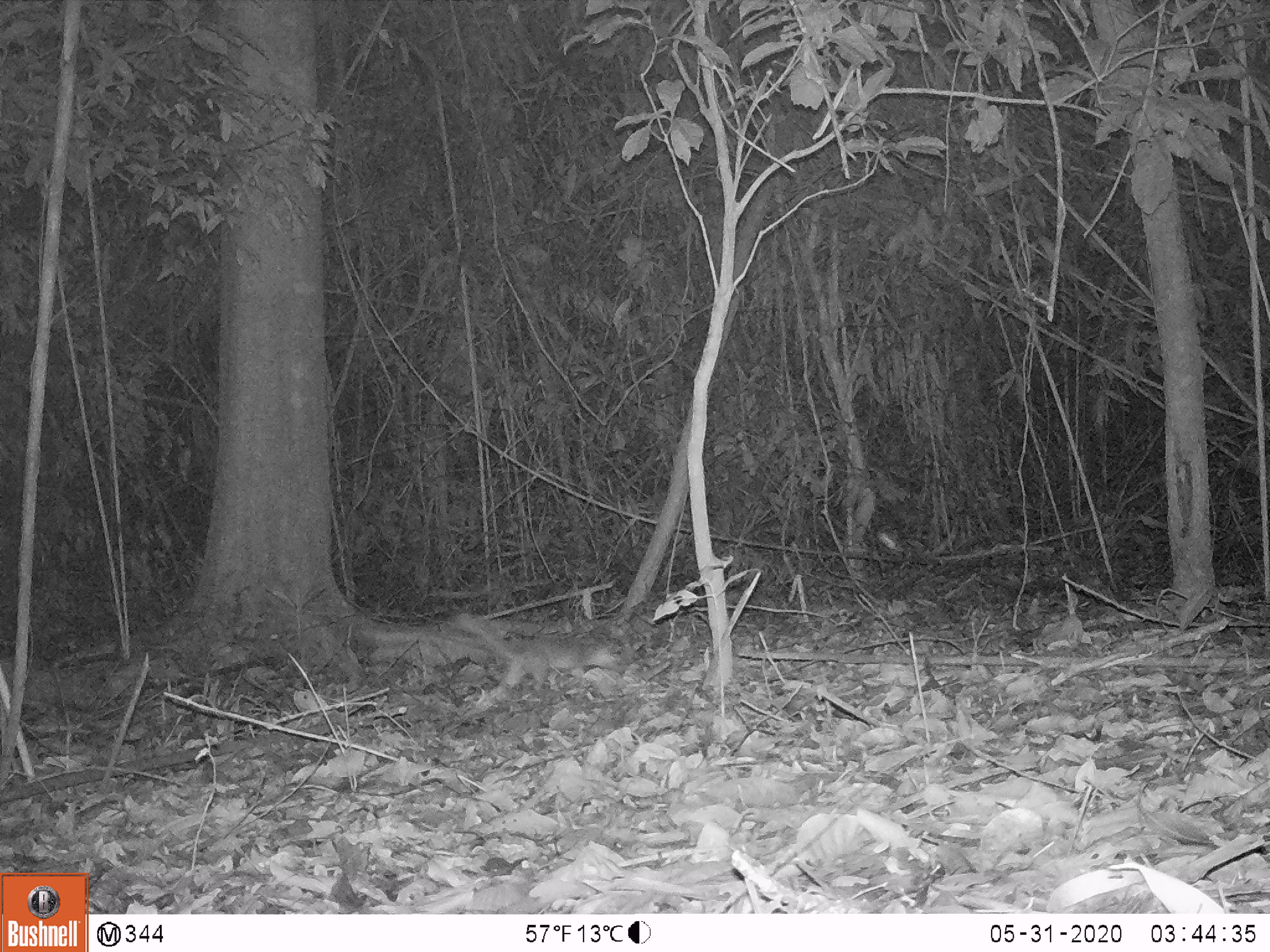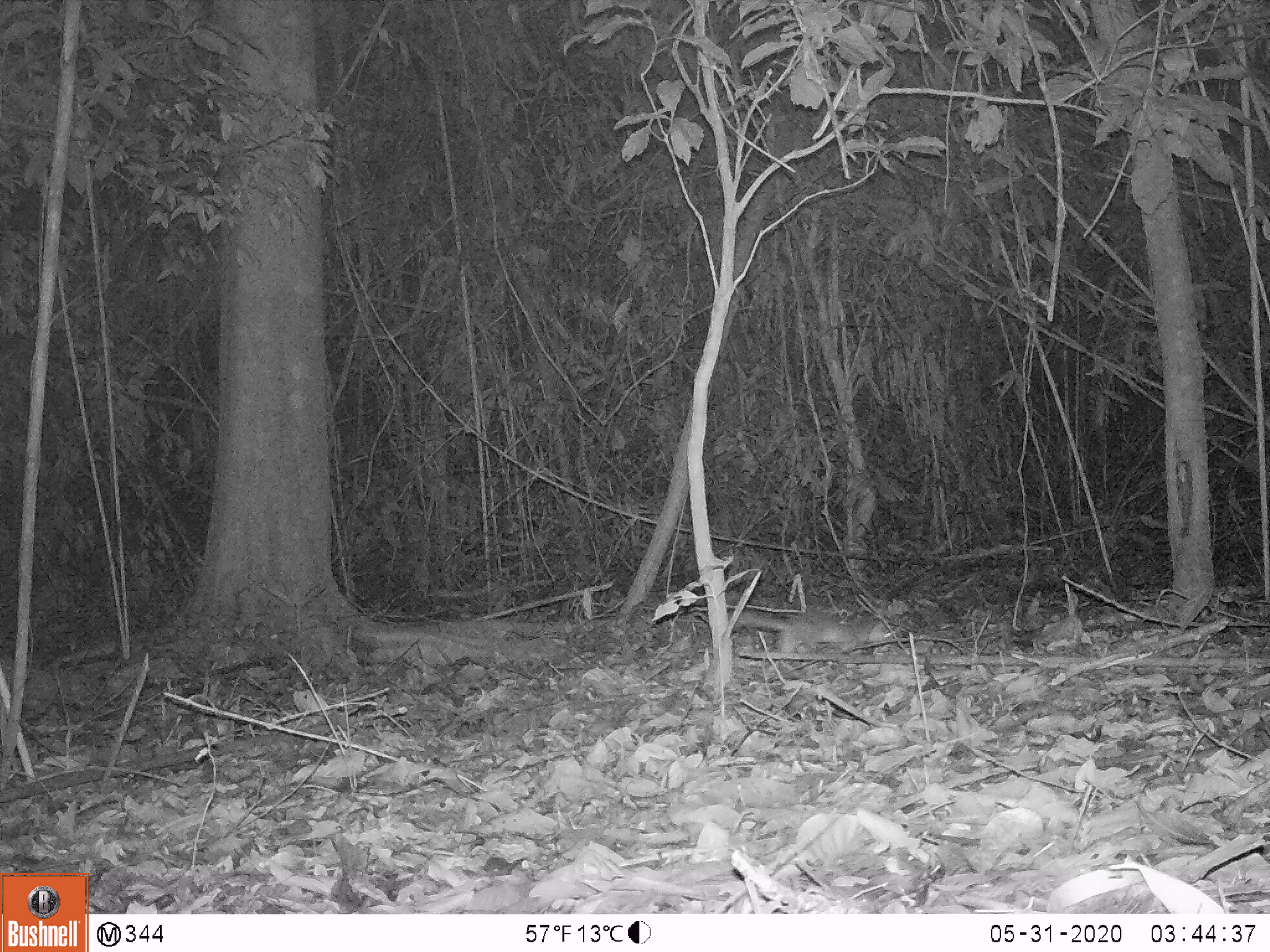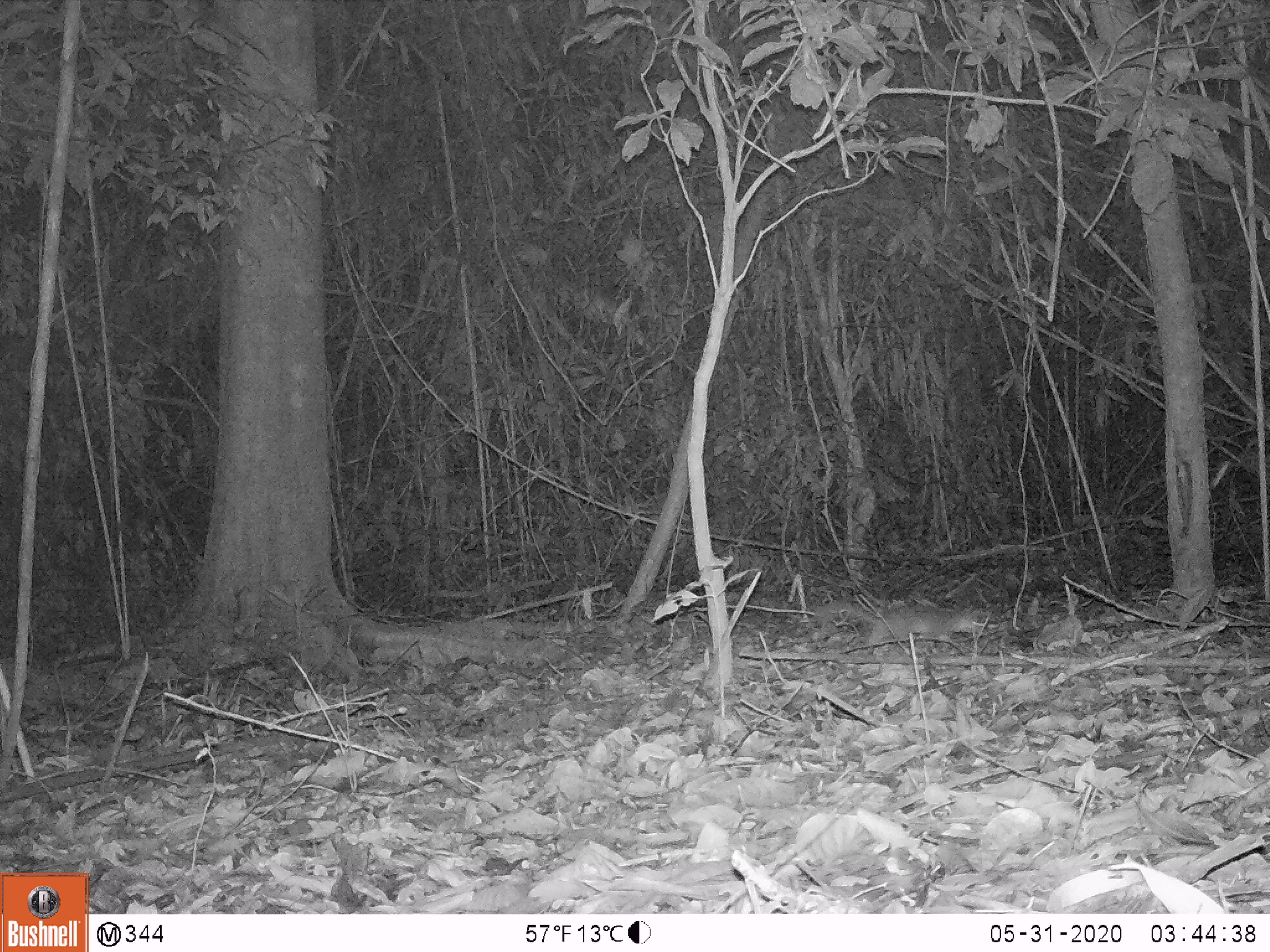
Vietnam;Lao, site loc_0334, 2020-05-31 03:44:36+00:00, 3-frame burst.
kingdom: Animalia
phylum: Chordata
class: Mammalia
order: Carnivora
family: Mustelidae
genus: Melogale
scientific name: Melogale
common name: ferret badger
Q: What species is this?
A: Ferret badger (Melogale).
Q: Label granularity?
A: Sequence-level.